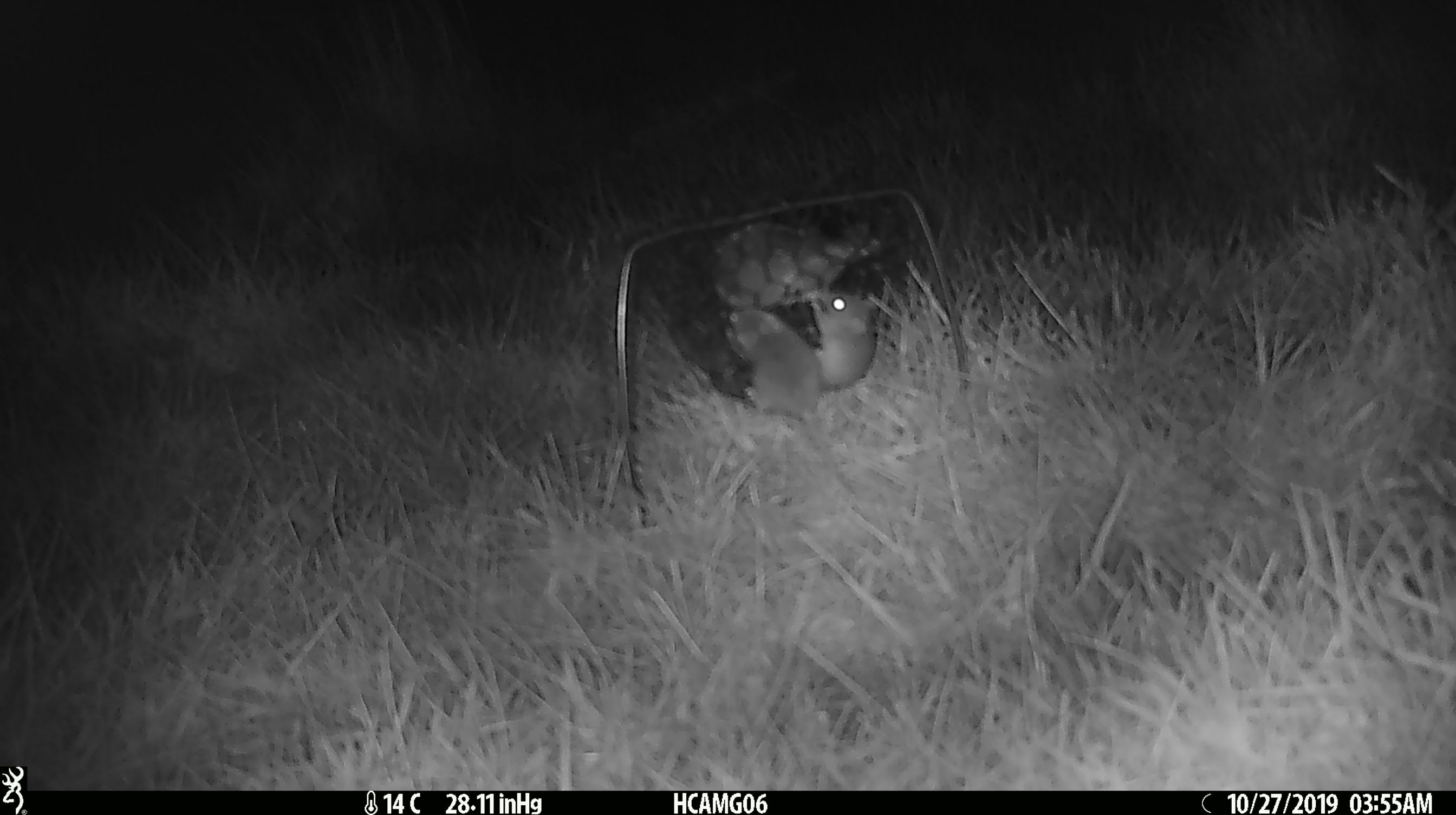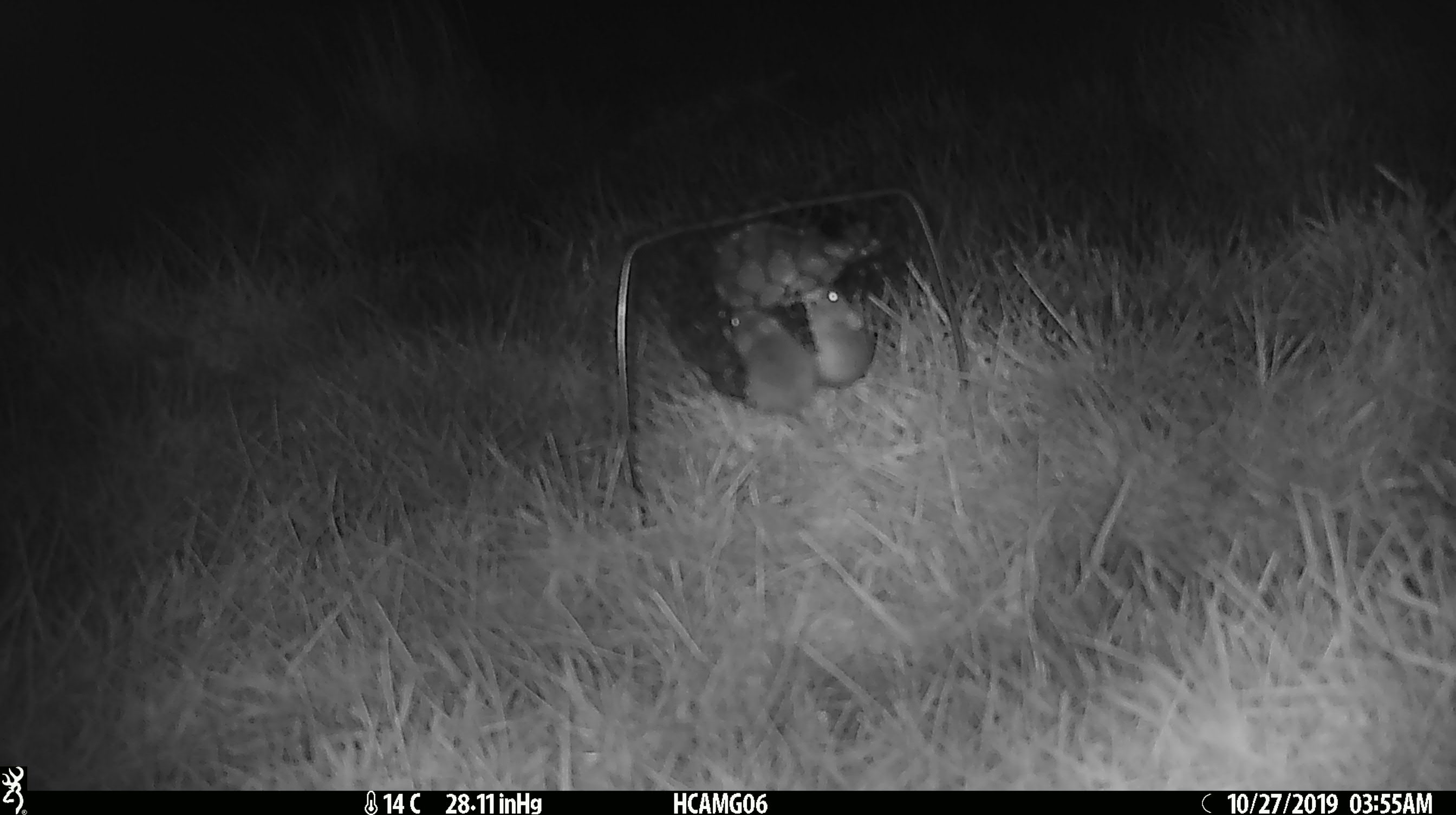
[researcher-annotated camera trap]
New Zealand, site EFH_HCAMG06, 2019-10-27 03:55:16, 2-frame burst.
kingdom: Animalia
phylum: Chordata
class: Mammalia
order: Rodentia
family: Muridae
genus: Mus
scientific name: Mus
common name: mouse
Mouse (Mus).